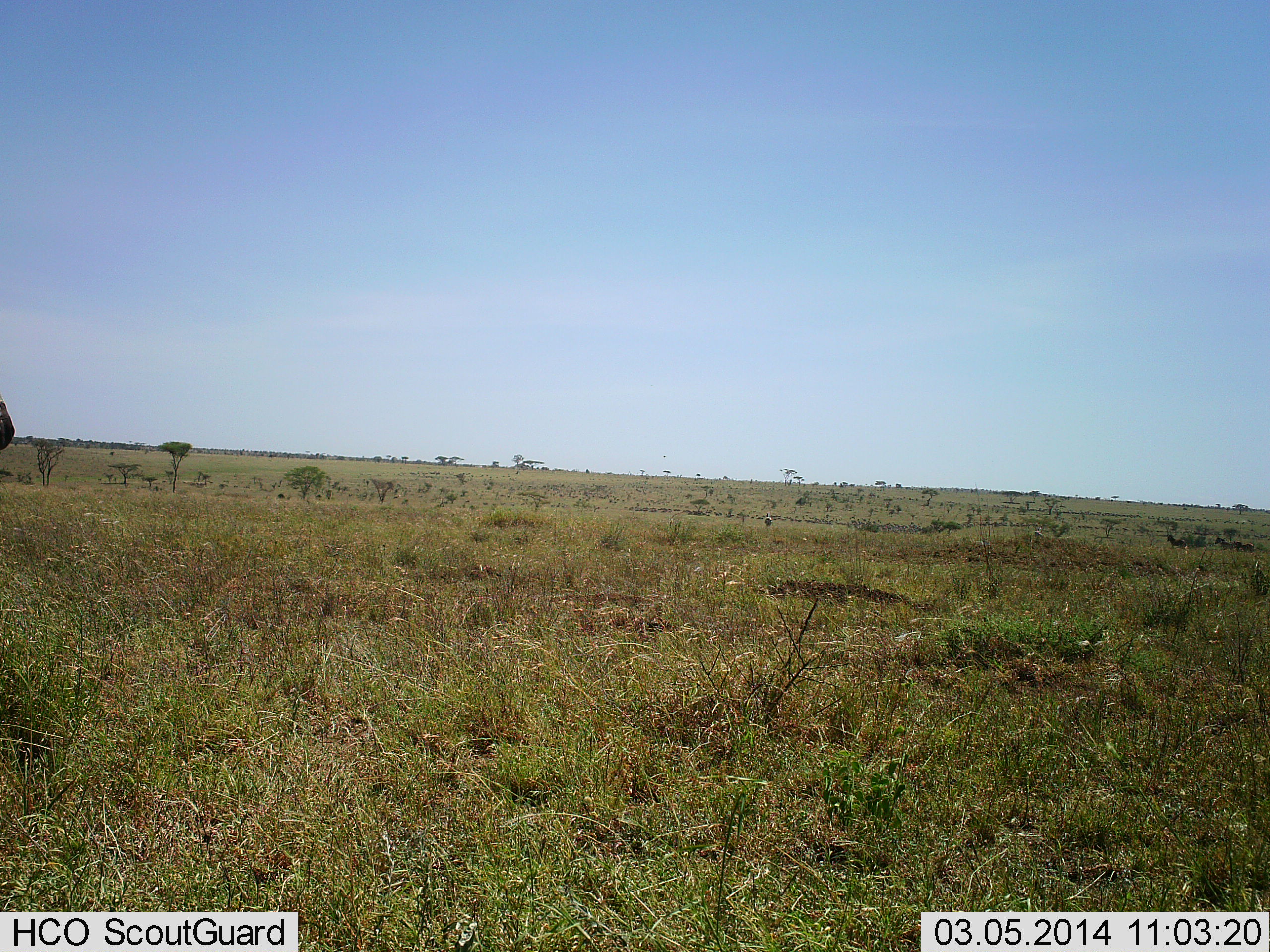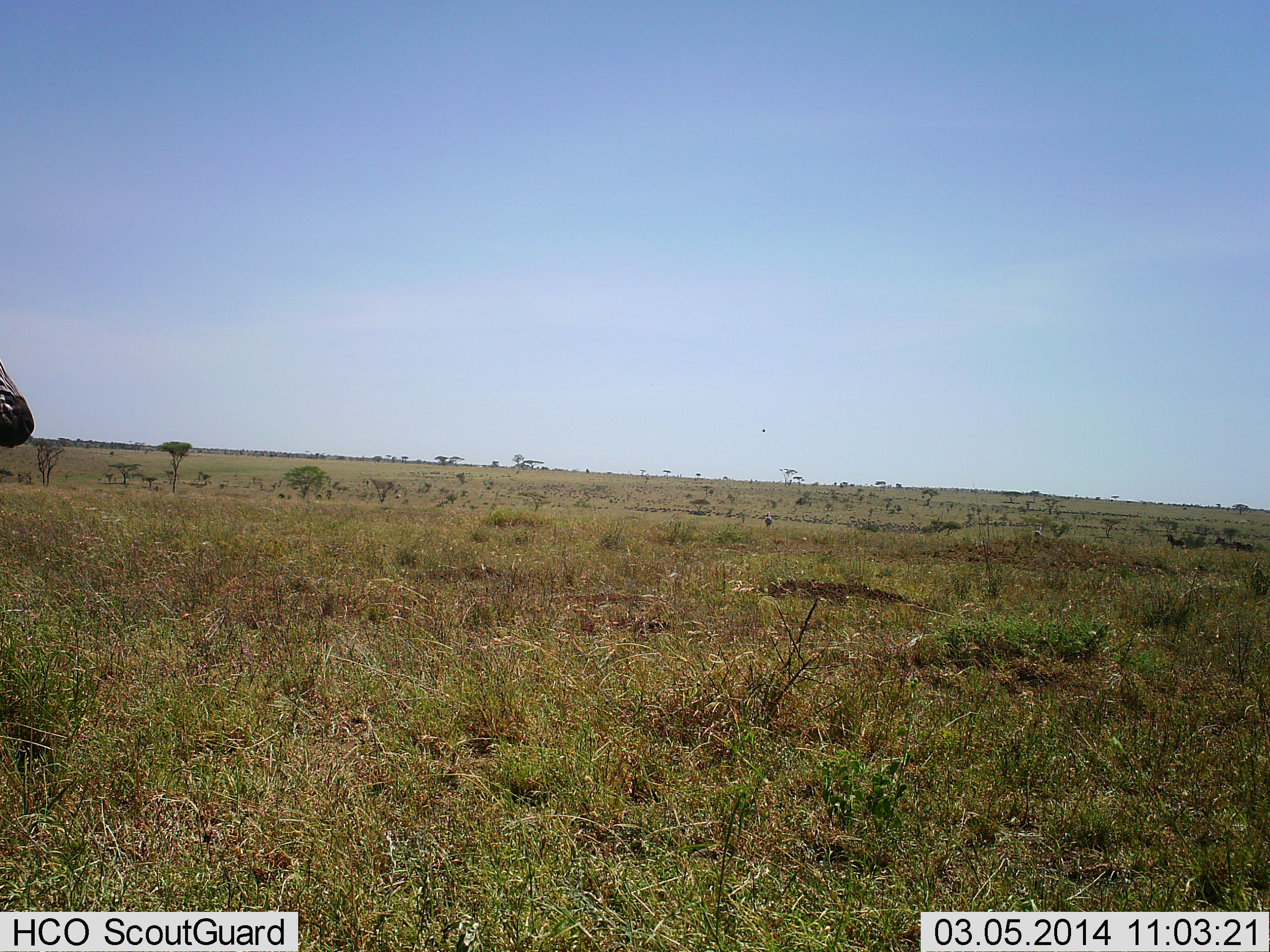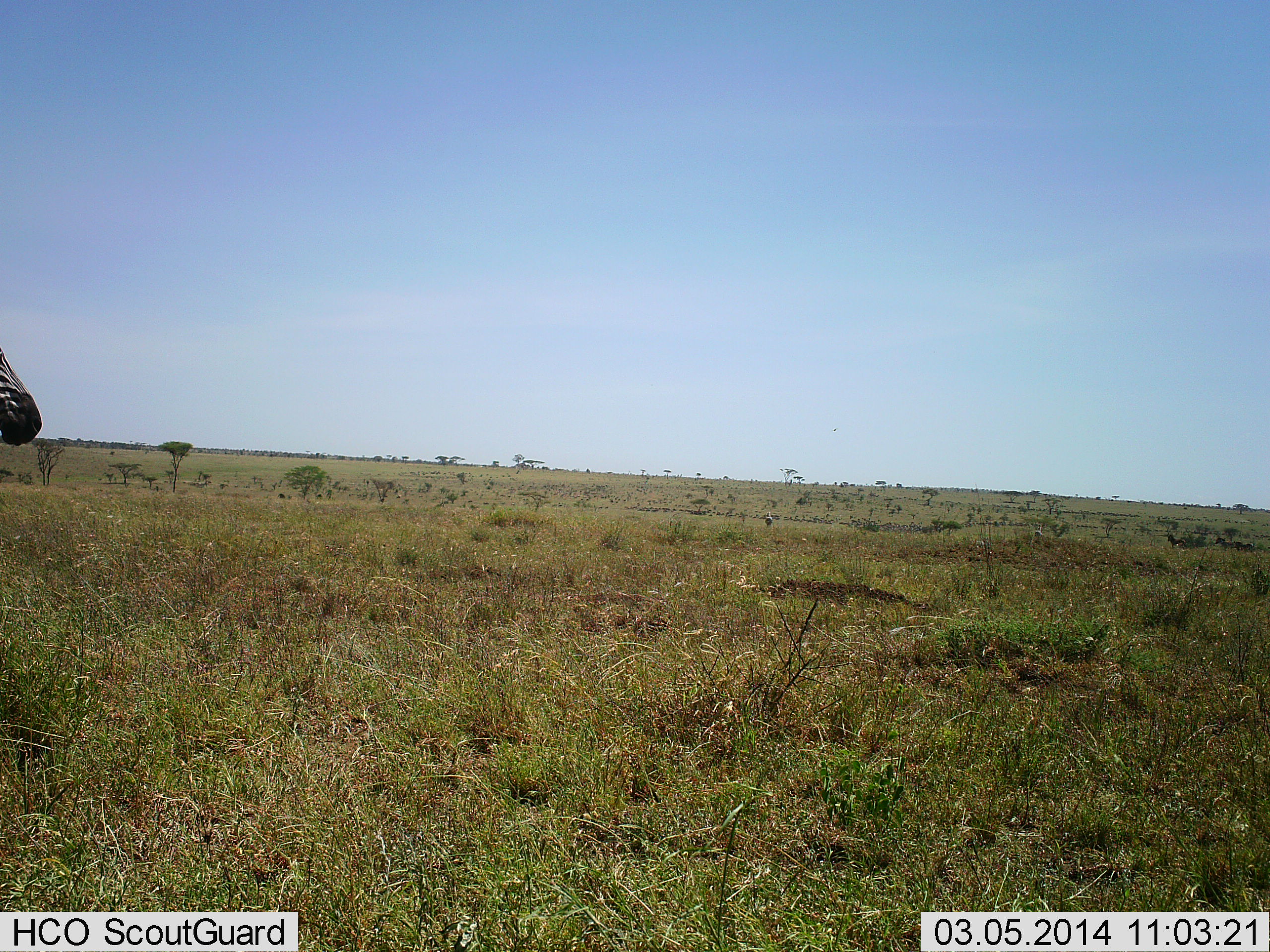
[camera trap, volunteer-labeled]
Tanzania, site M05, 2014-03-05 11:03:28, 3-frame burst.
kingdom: Animalia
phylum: Chordata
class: Mammalia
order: Perissodactyla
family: Equidae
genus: Equus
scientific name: Equus quagga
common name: plains zebra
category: zebra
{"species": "zebra (plains zebra) (Equus quagga)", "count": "1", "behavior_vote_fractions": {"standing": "100%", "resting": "0%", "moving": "9%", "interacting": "0%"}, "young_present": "0%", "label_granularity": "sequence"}